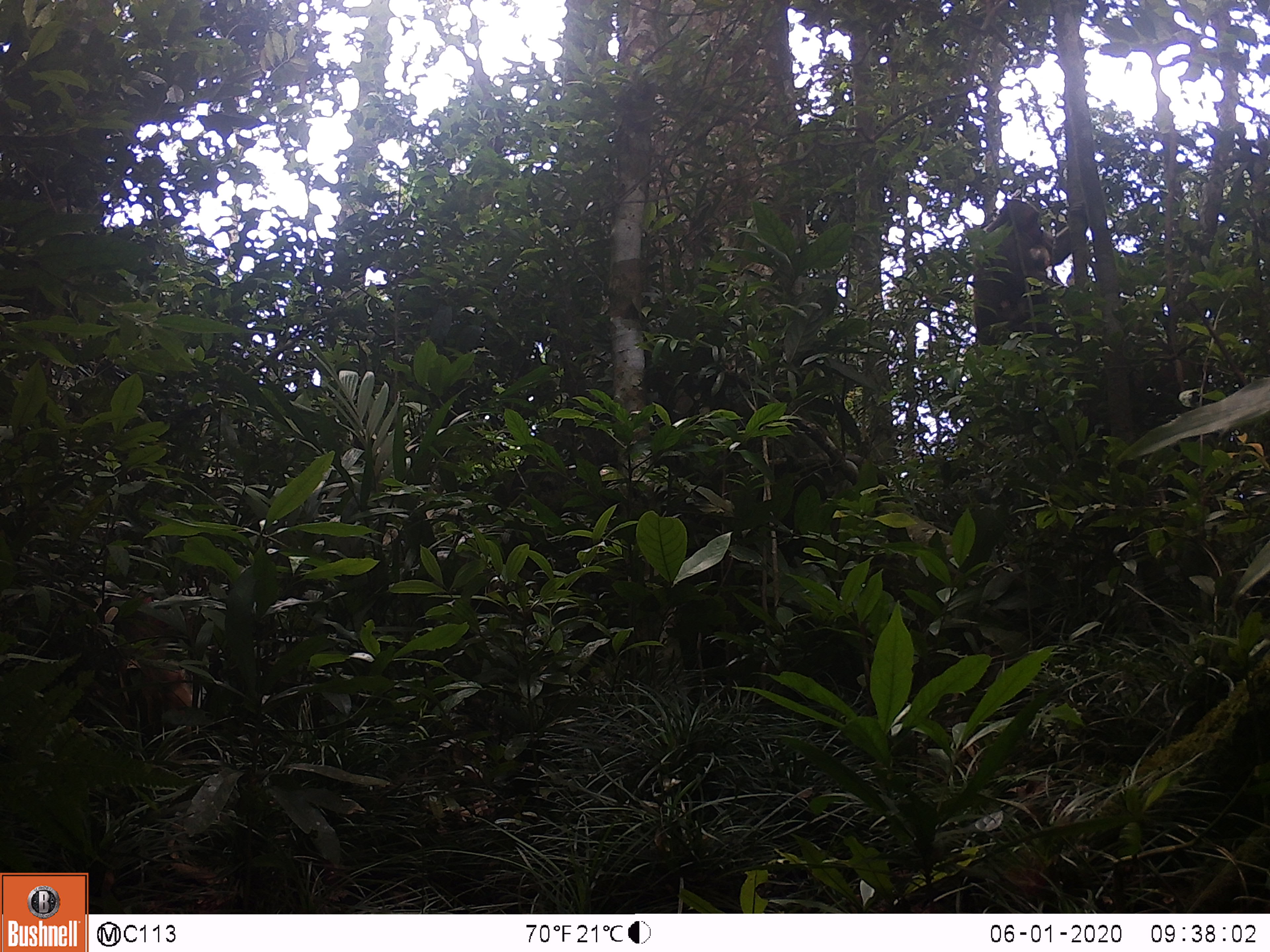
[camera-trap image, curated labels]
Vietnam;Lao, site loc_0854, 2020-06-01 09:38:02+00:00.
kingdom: Animalia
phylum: Chordata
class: Mammalia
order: Primates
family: Cercopithecidae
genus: Macaca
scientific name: Macaca arctoides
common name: stump-tailed macaque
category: stump tailed macaque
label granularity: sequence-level